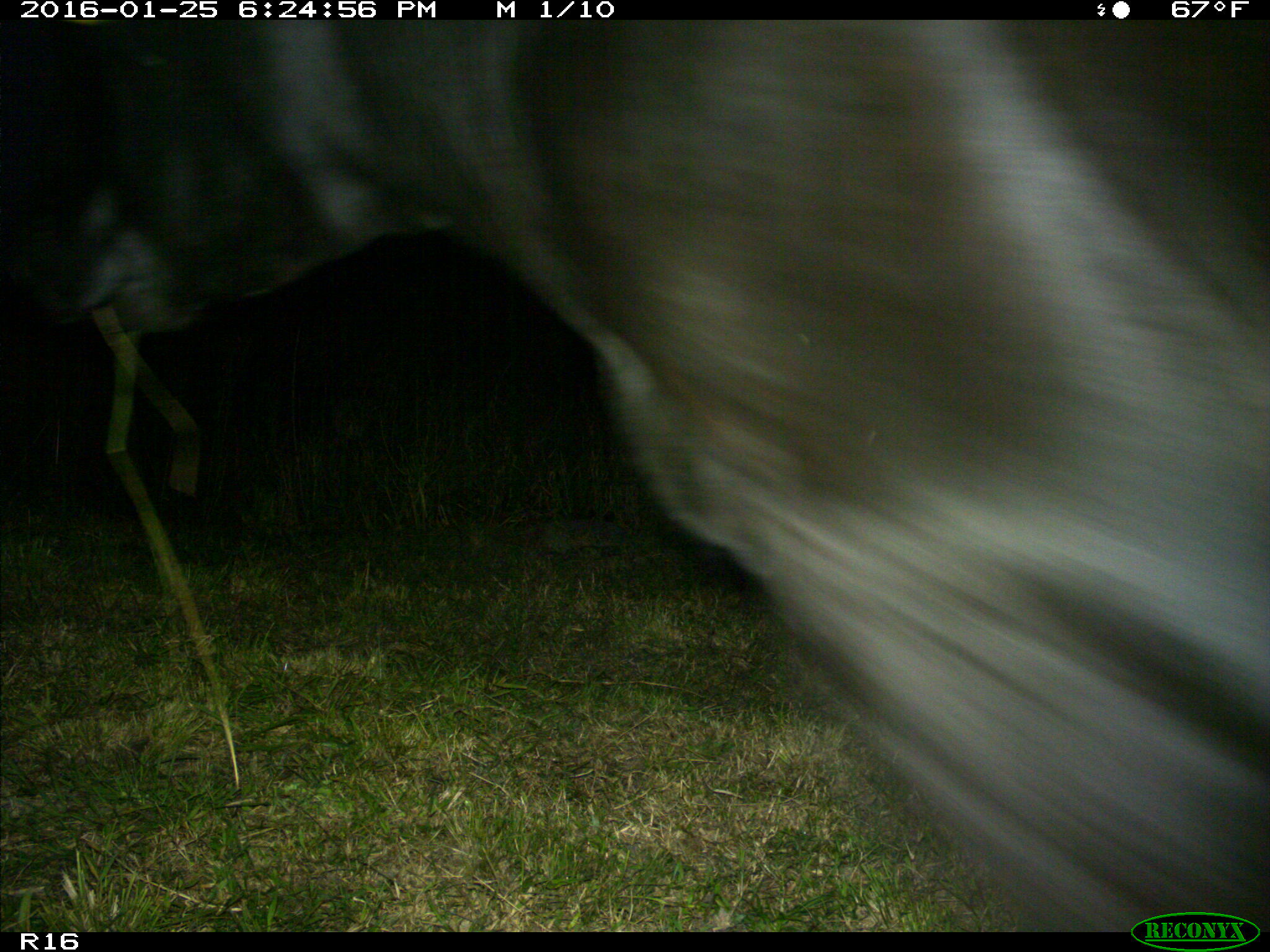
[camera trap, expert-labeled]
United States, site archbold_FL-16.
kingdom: Animalia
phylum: Chordata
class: Mammalia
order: Artiodactyla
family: Bovidae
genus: Bos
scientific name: Bos taurus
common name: domestic cow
Bos taurus (domestic cow).